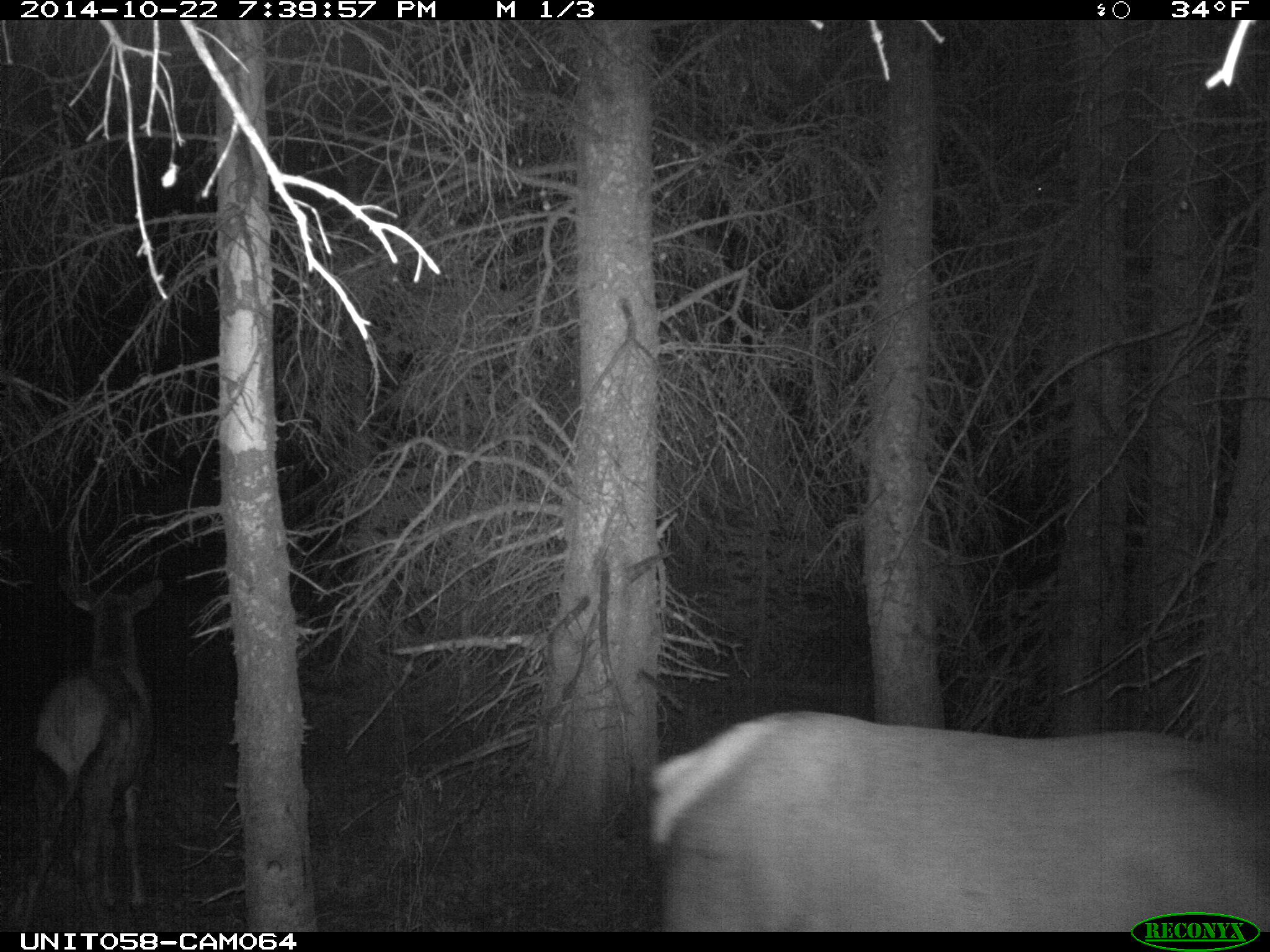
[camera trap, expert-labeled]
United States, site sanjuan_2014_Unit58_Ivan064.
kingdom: Animalia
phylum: Chordata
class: Mammalia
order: Artiodactyla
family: Cervidae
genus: Cervus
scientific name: Cervus elaphus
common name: red deer